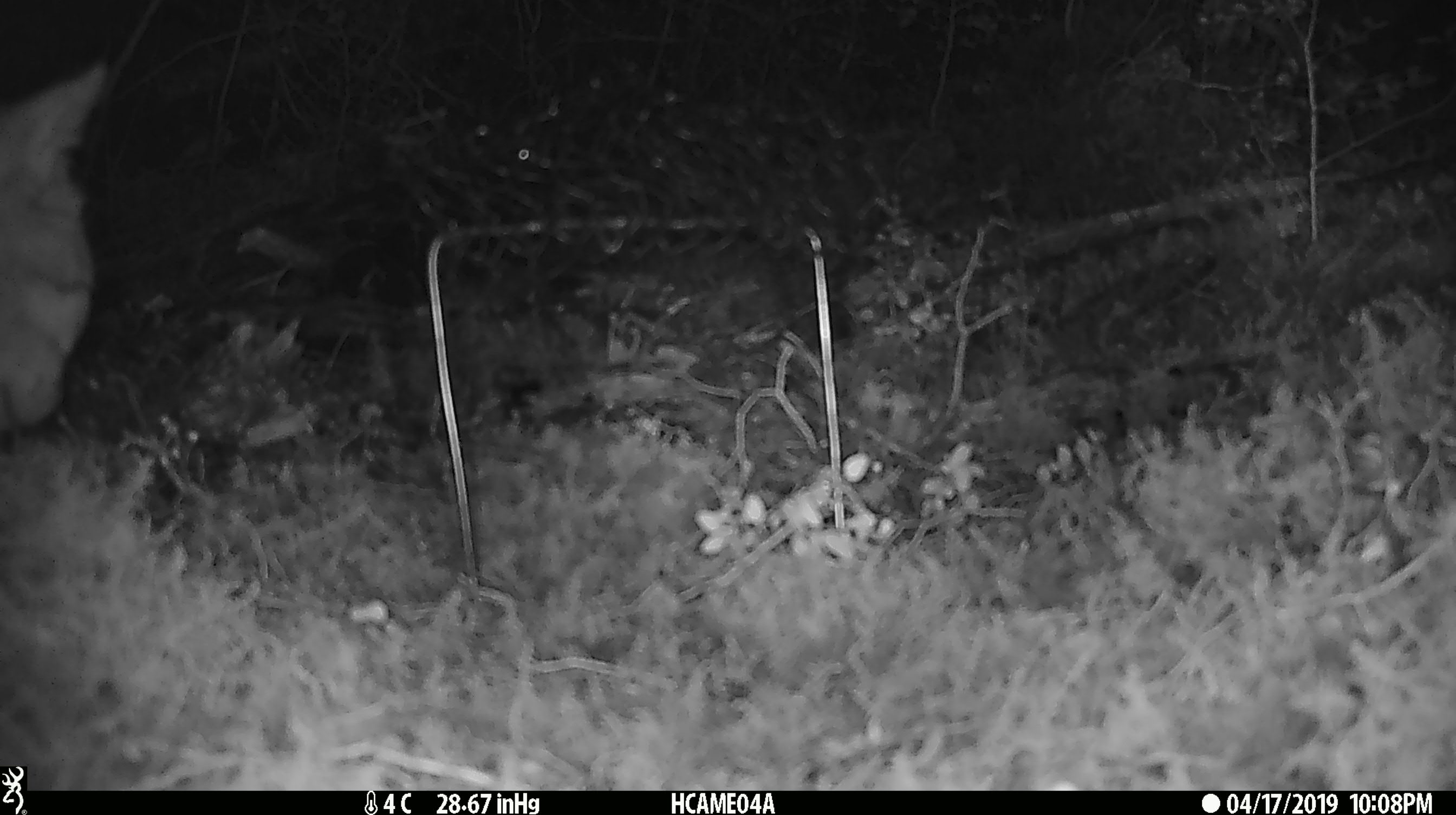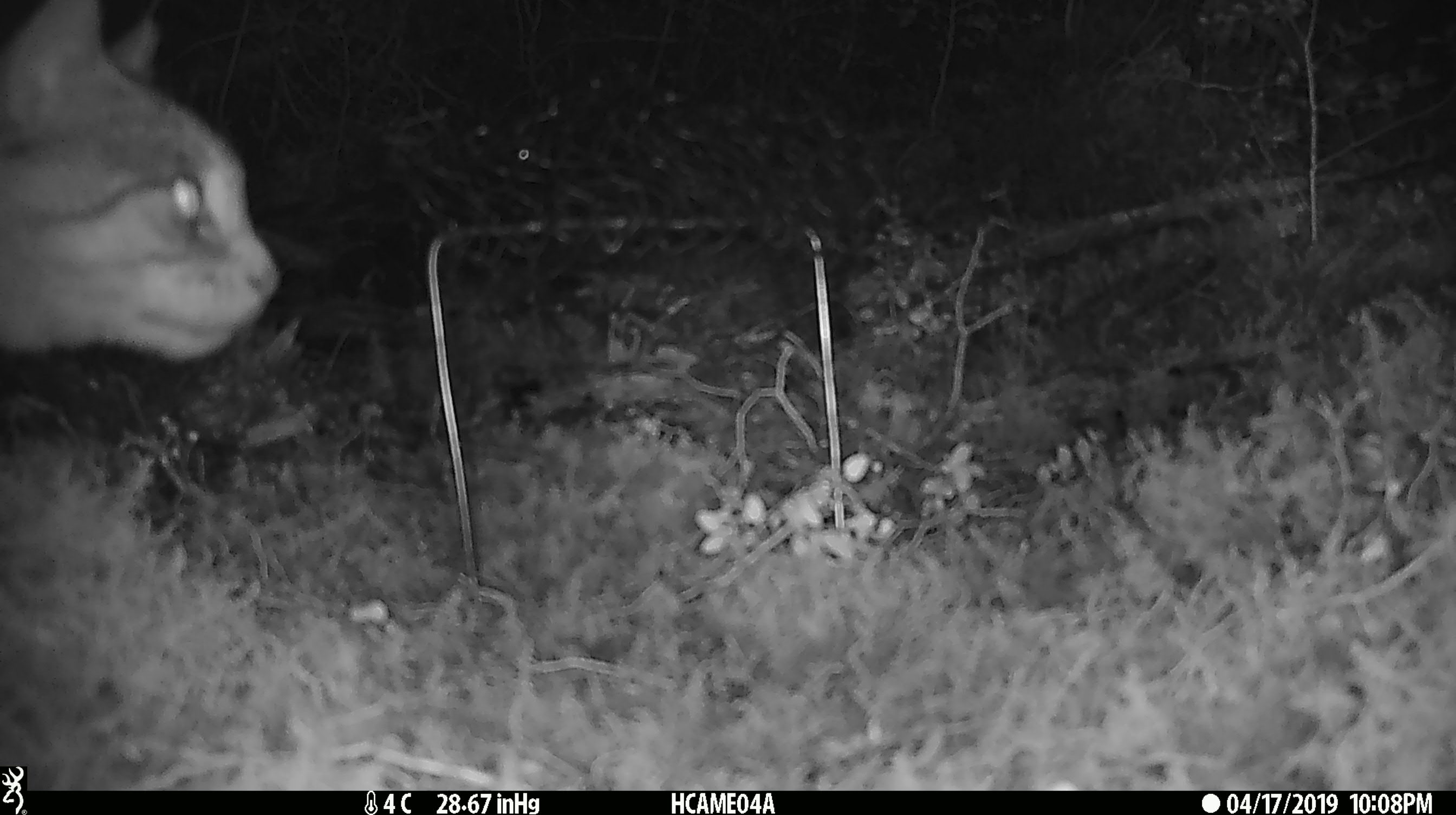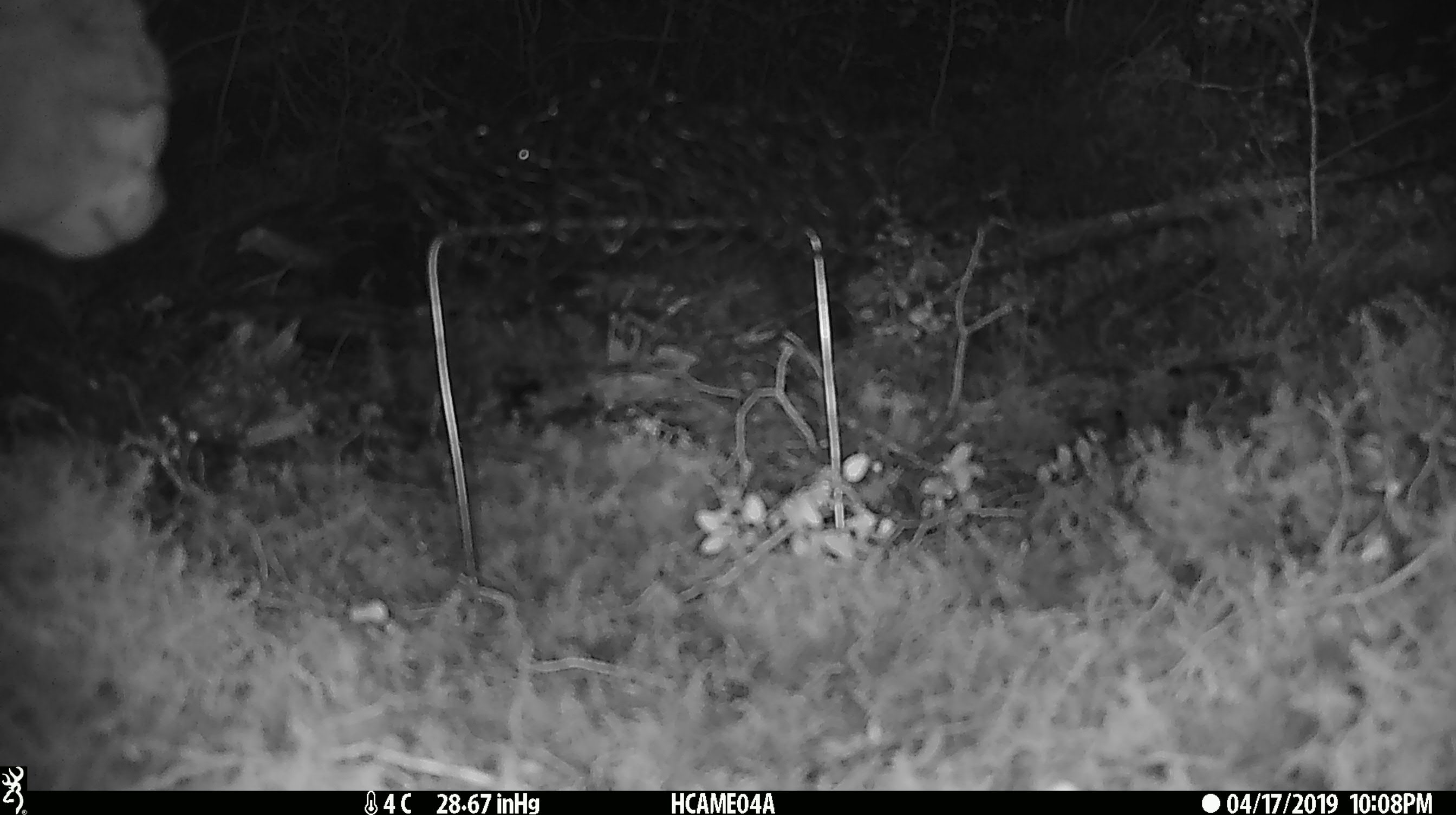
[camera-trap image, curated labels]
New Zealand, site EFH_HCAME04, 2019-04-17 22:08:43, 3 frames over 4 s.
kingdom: Animalia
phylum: Chordata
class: Mammalia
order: Carnivora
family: Felidae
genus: Felis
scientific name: Felis catus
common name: domestic cat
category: cat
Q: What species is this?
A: Cat (domestic cat) (Felis catus).